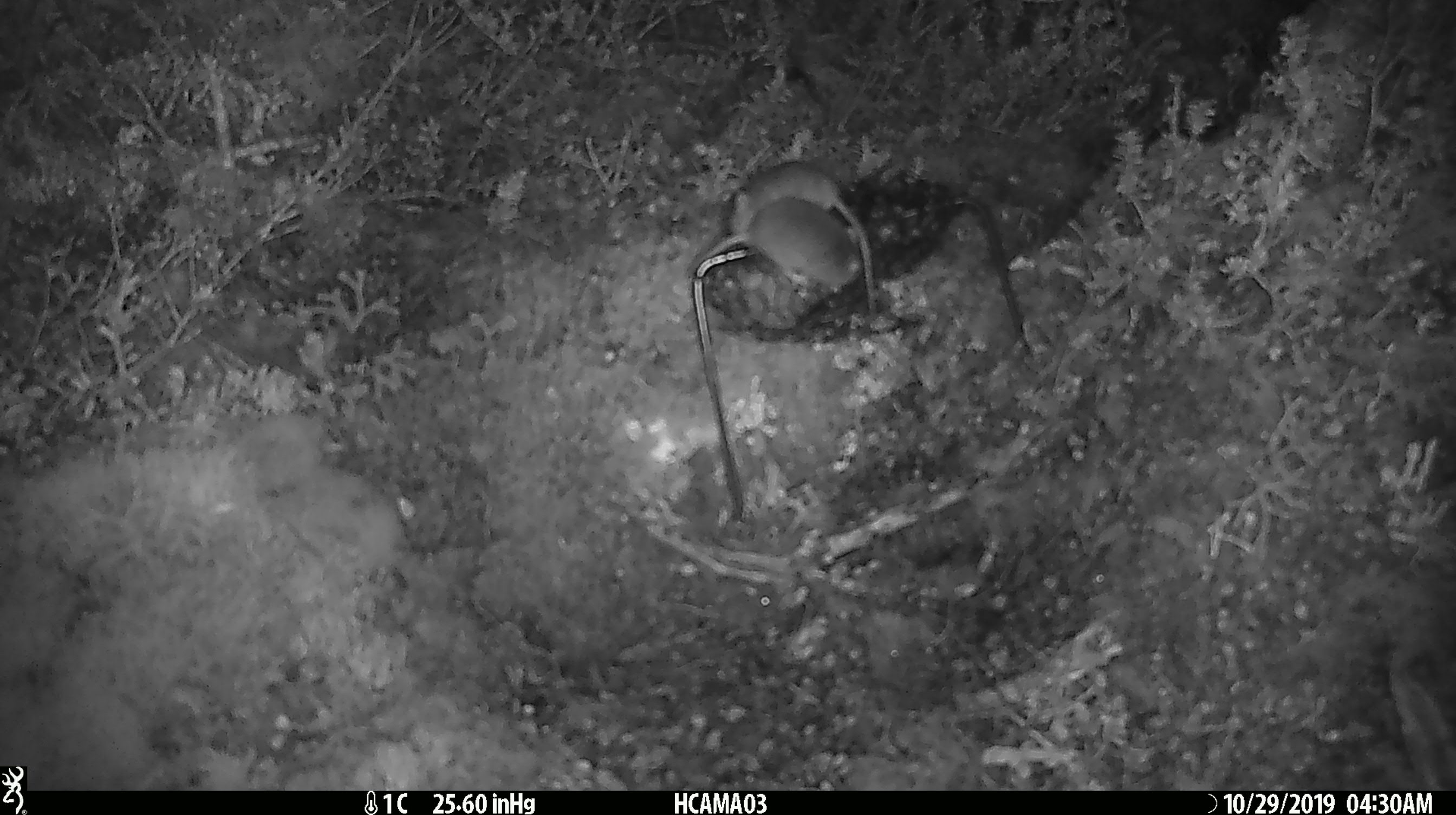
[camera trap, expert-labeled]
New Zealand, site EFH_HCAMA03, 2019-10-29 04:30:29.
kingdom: Animalia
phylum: Chordata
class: Mammalia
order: Rodentia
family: Muridae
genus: Mus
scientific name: Mus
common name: mouse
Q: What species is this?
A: Mouse (Mus).